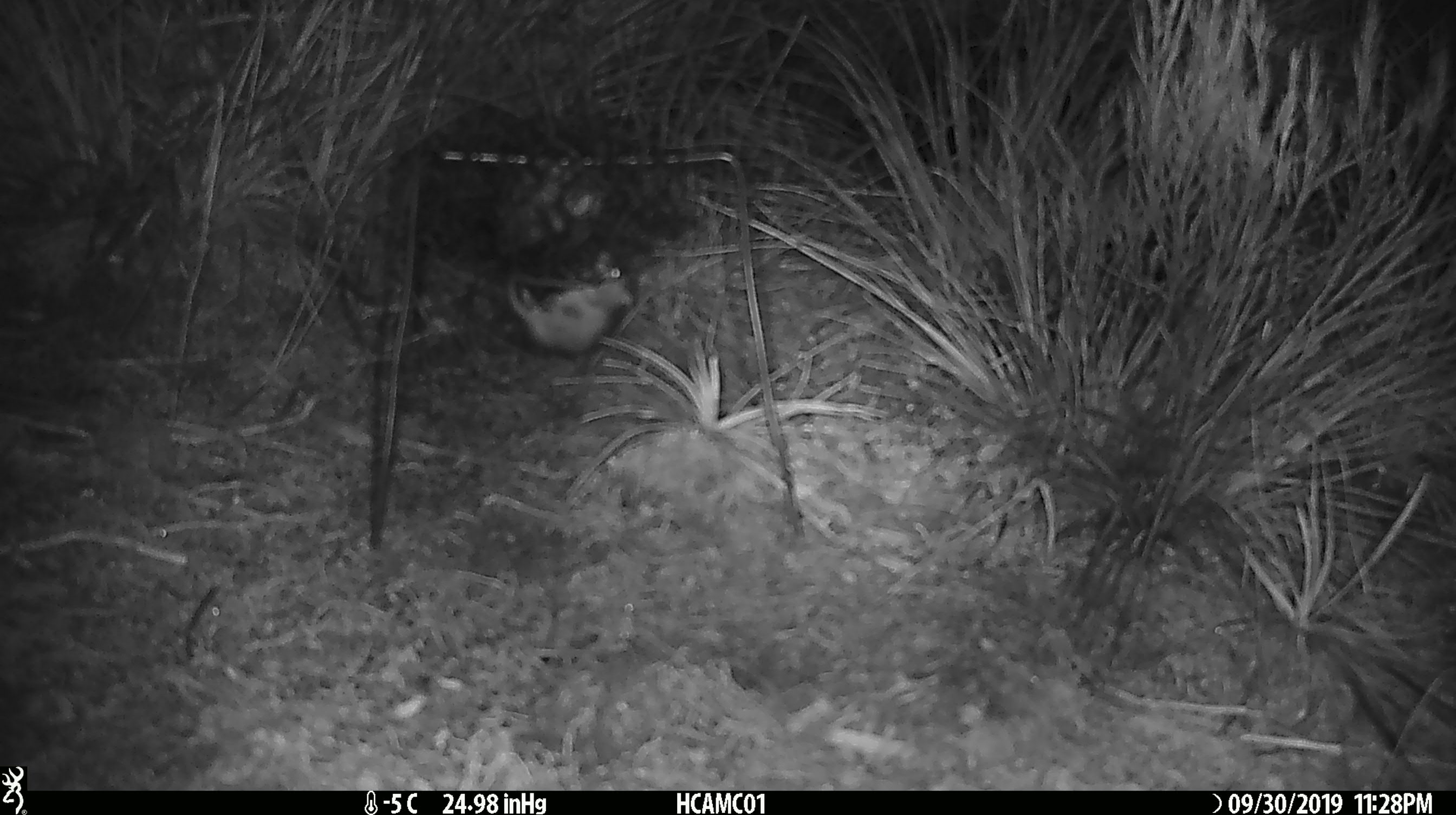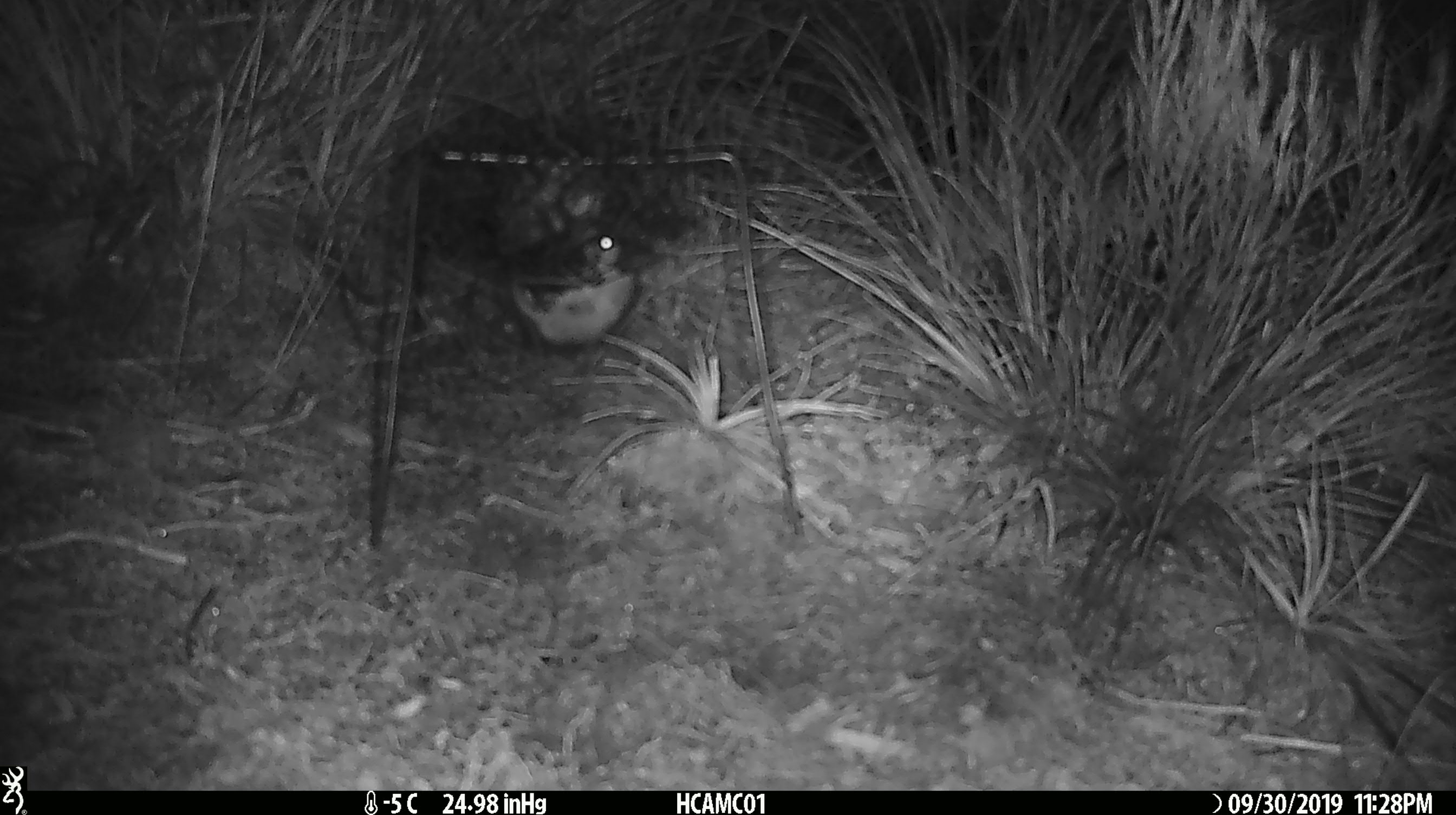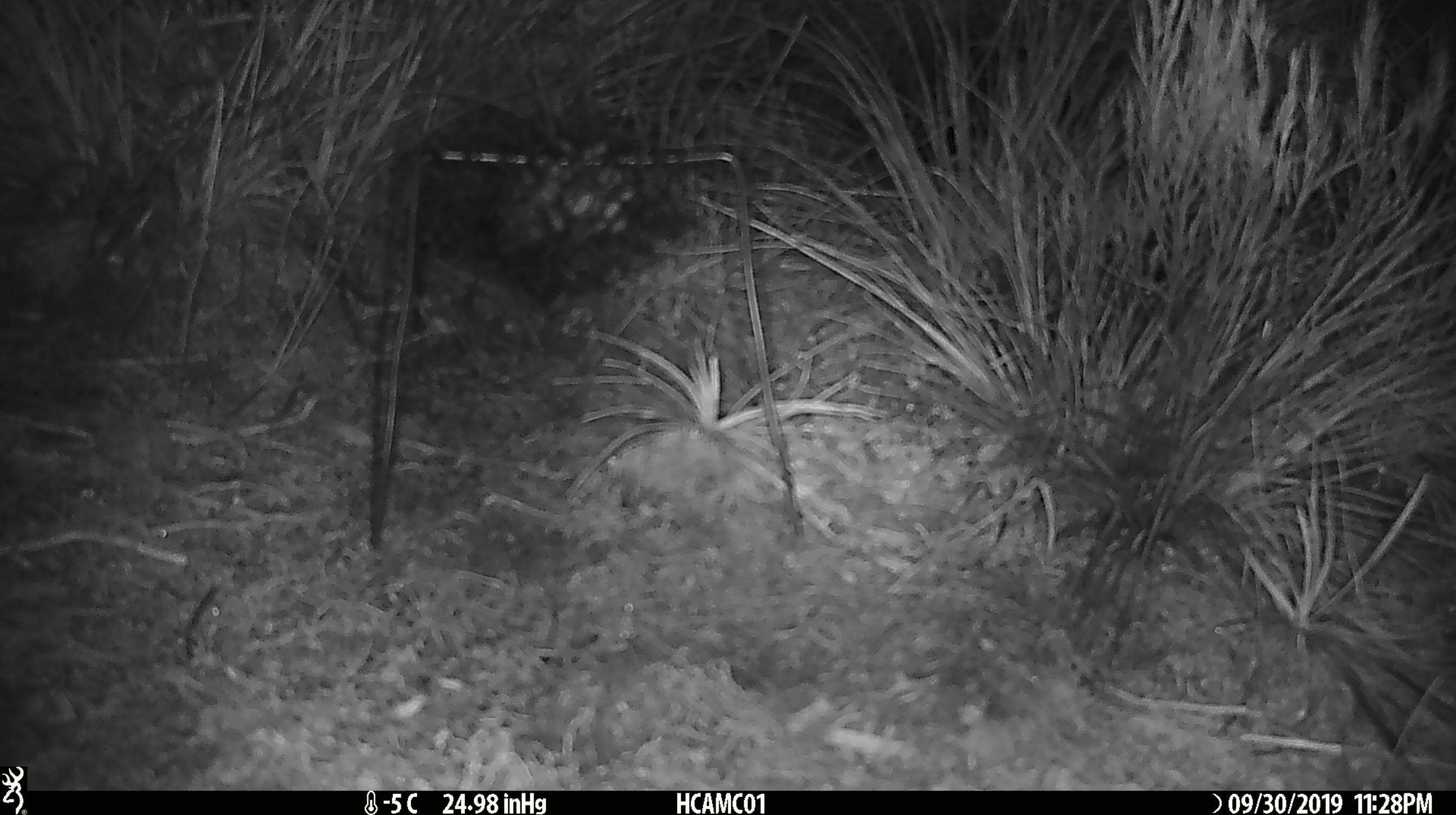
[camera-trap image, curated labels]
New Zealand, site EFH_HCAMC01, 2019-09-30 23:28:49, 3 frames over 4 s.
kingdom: Animalia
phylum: Chordata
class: Mammalia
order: Rodentia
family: Muridae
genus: Mus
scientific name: Mus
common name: mouse